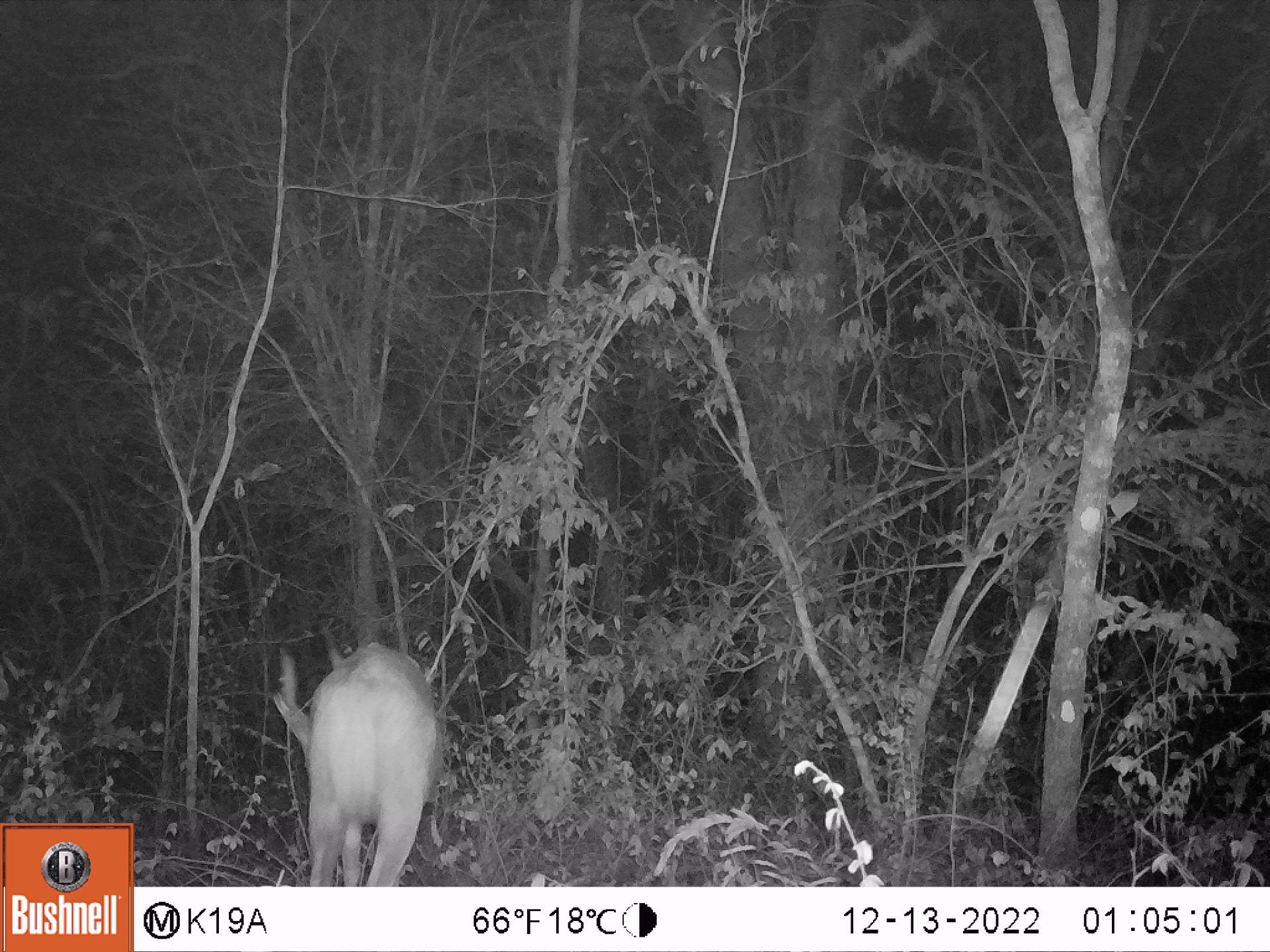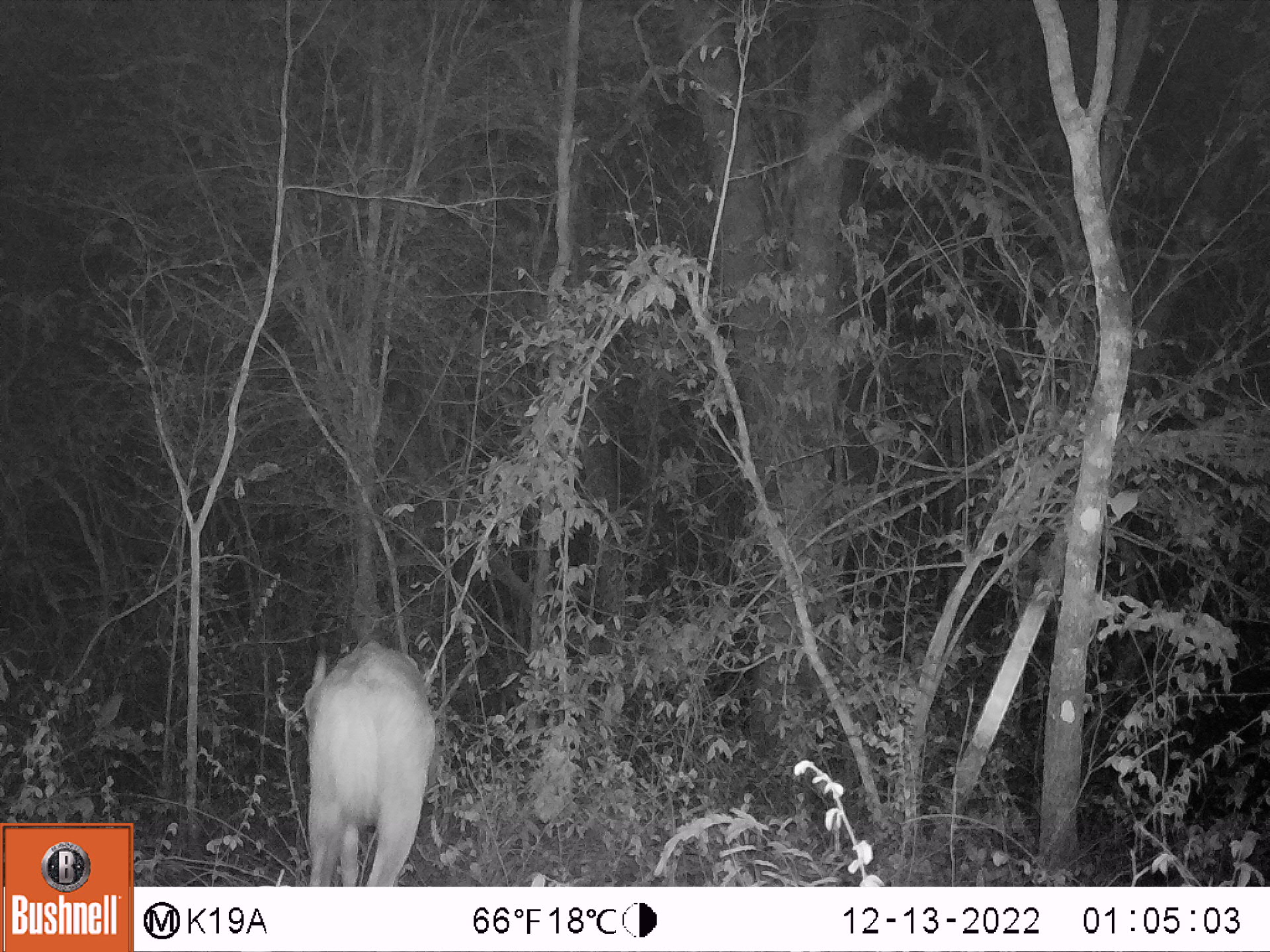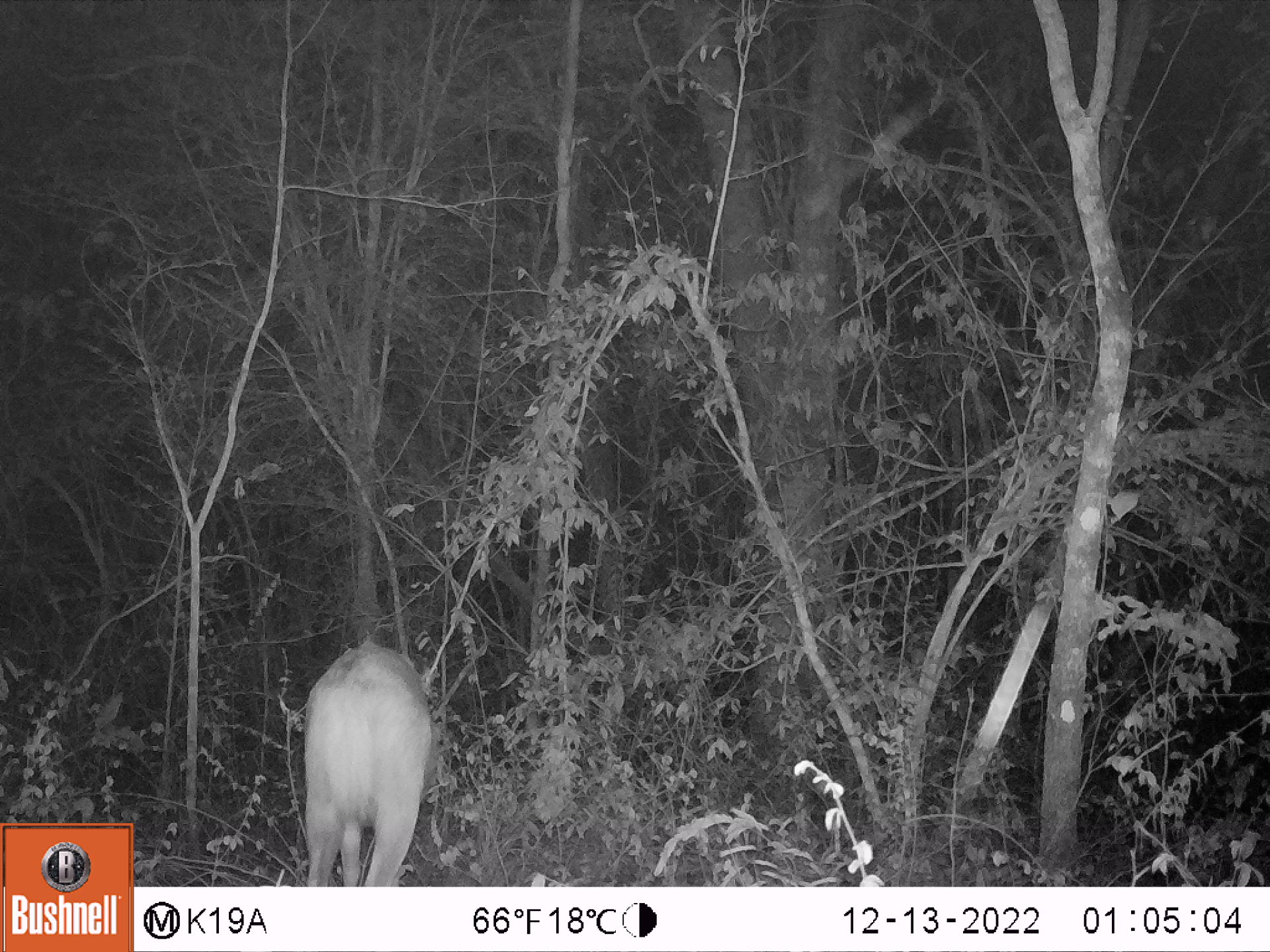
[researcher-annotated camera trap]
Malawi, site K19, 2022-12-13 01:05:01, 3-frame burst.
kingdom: Animalia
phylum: Chordata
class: Mammalia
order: Artiodactyla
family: Bovidae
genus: Tragelaphus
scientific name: Tragelaphus sylvaticus sylvaticus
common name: cape bushbuck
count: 1